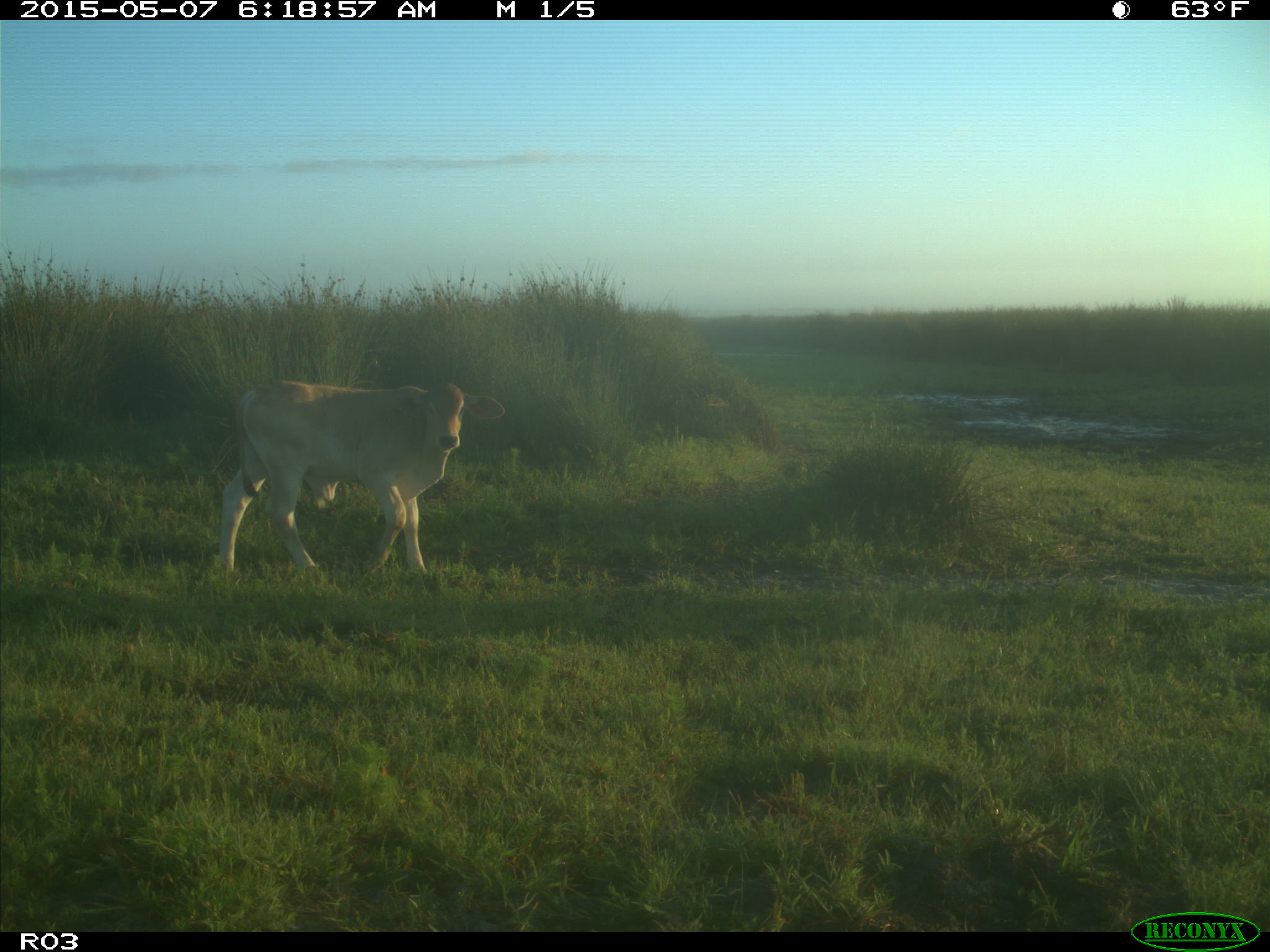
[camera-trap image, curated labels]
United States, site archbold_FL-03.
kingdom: Animalia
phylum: Chordata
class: Mammalia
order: Artiodactyla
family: Bovidae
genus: Bos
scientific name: Bos taurus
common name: domestic cow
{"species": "Bos taurus (domestic cow)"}